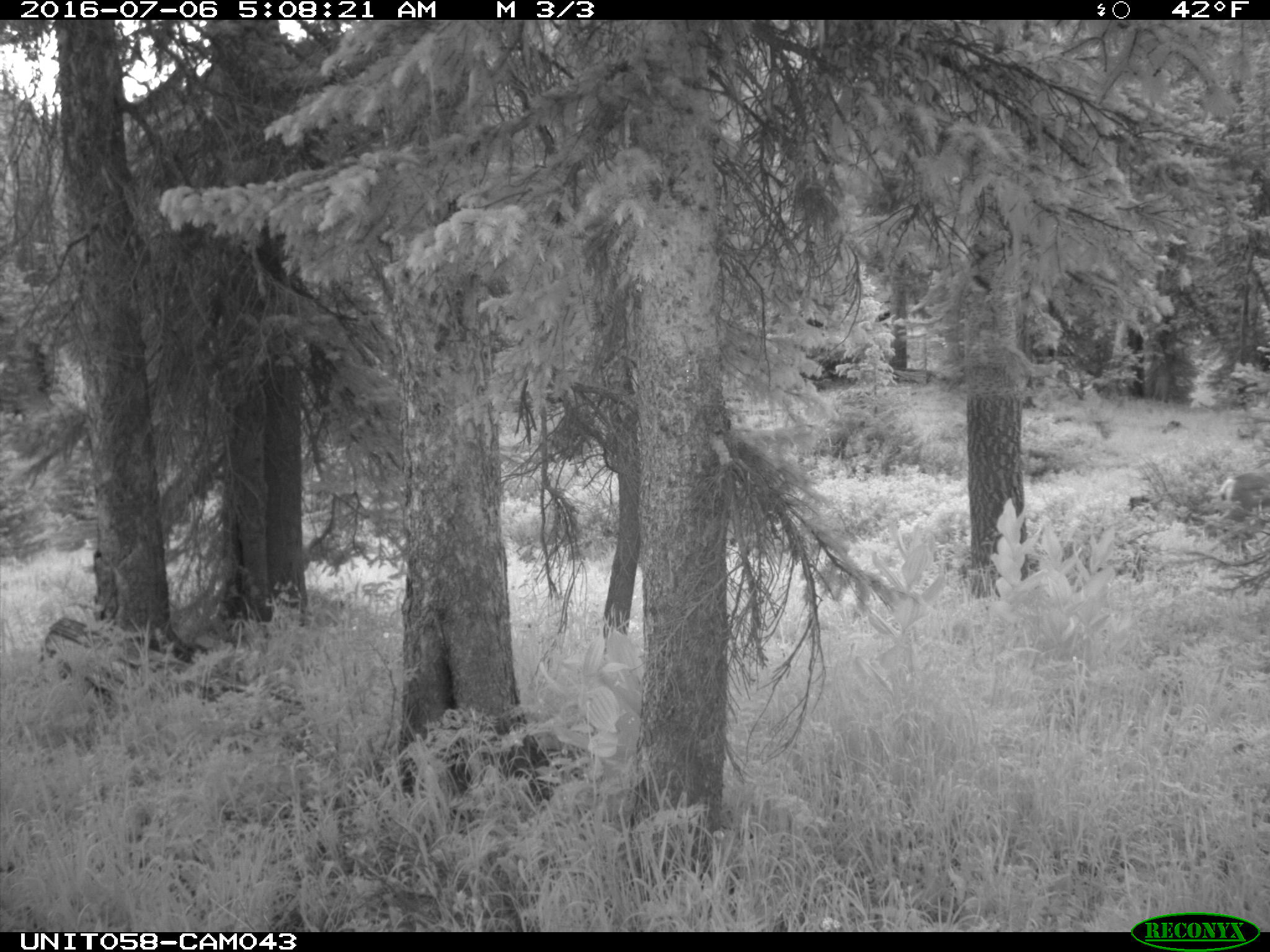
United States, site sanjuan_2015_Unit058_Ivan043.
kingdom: Animalia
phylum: Chordata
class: Mammalia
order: Artiodactyla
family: Cervidae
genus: Odocoileus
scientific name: Odocoileus hemionus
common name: mule deer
Odocoileus hemionus (mule deer).